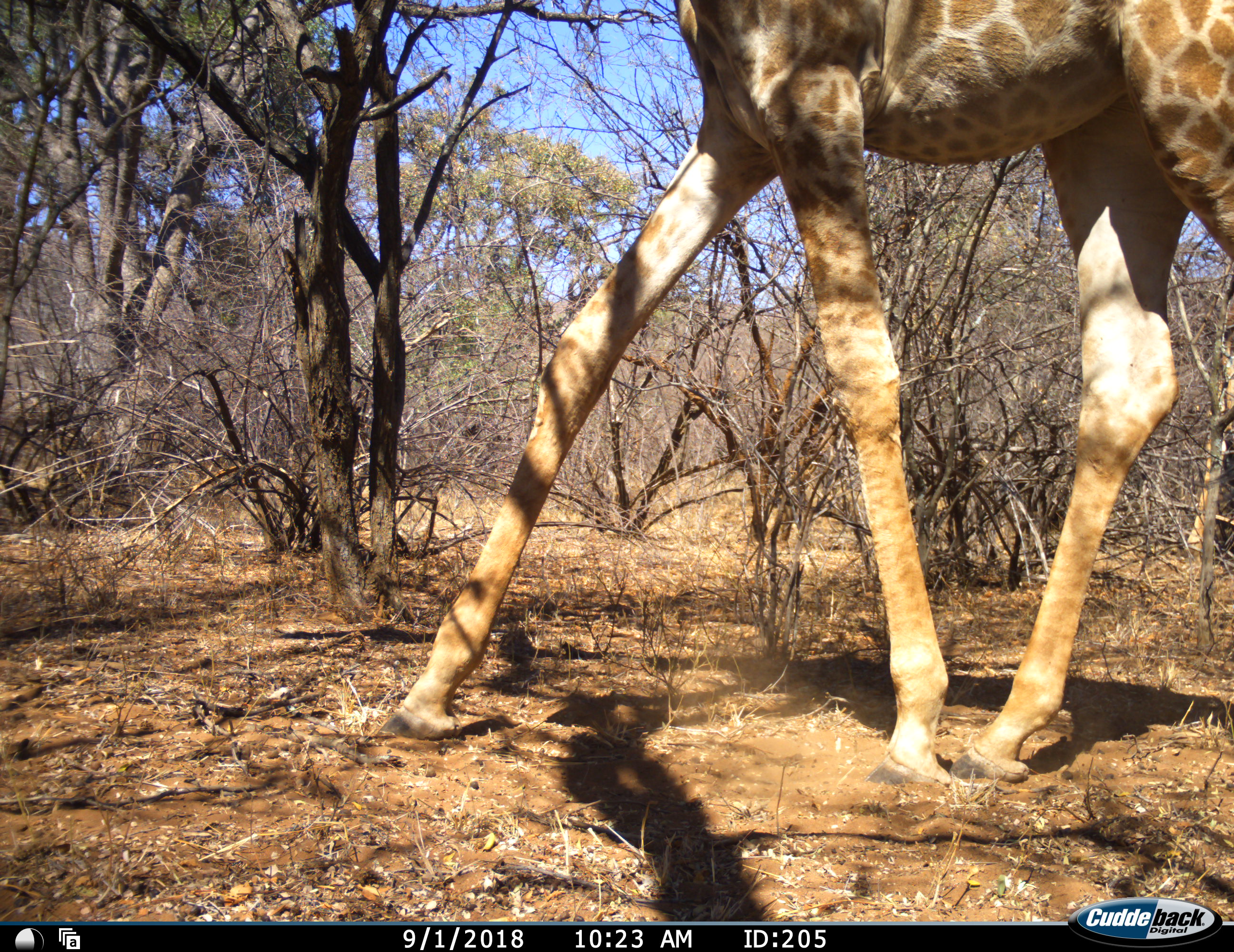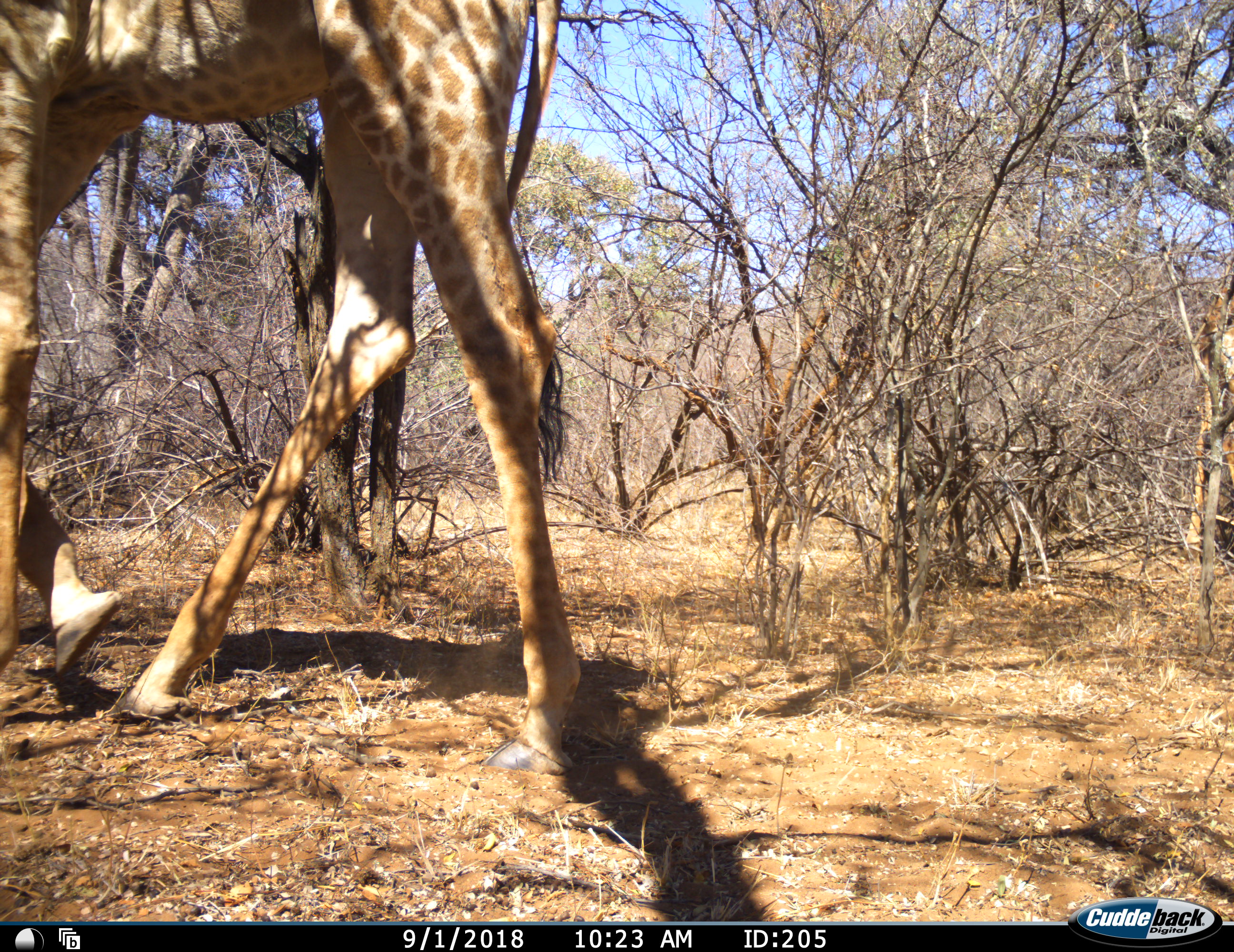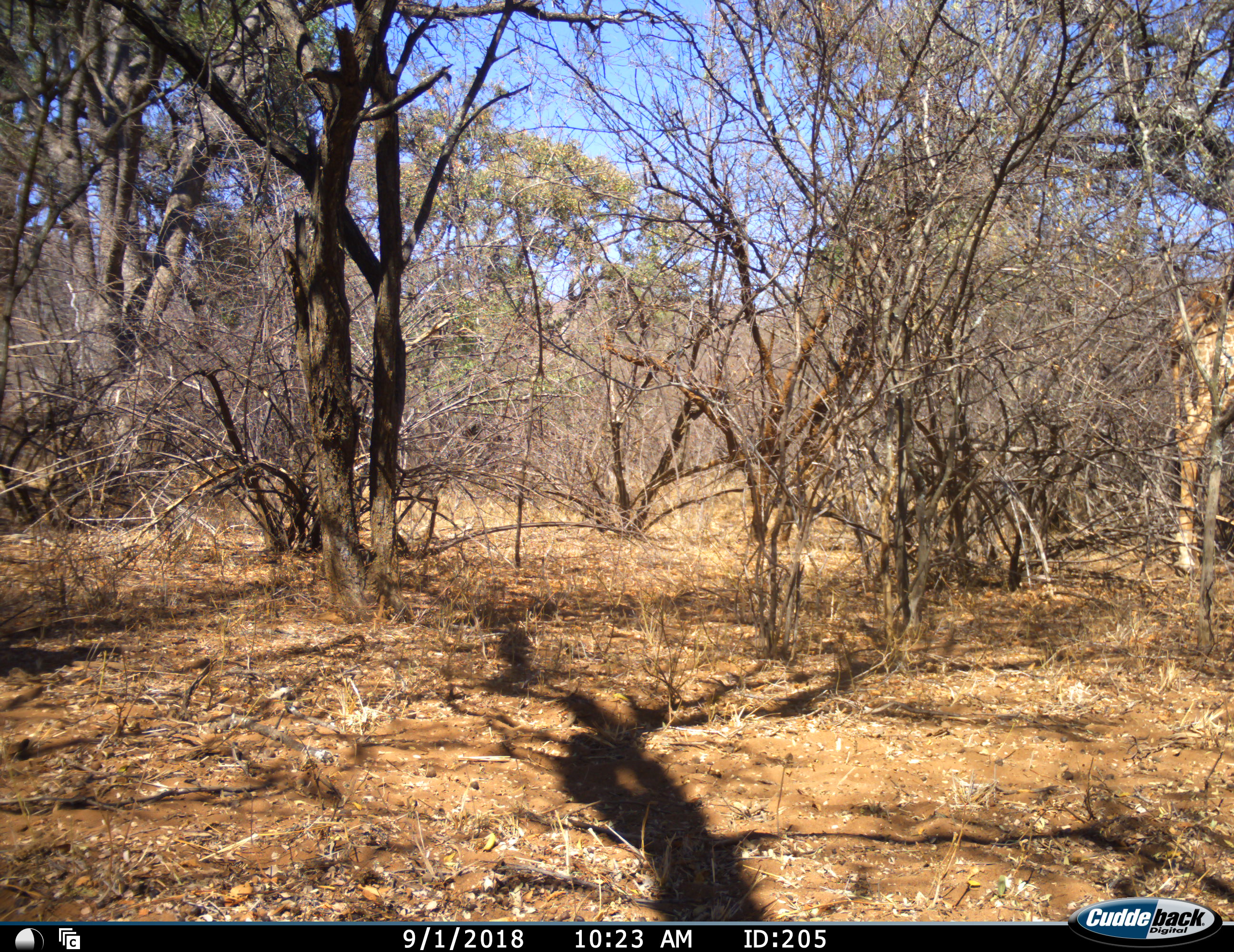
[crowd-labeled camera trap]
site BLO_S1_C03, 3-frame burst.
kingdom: Animalia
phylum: Chordata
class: Mammalia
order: Artiodactyla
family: Giraffidae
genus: Giraffa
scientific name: Giraffa camelopardalis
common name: giraffe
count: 2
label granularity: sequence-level